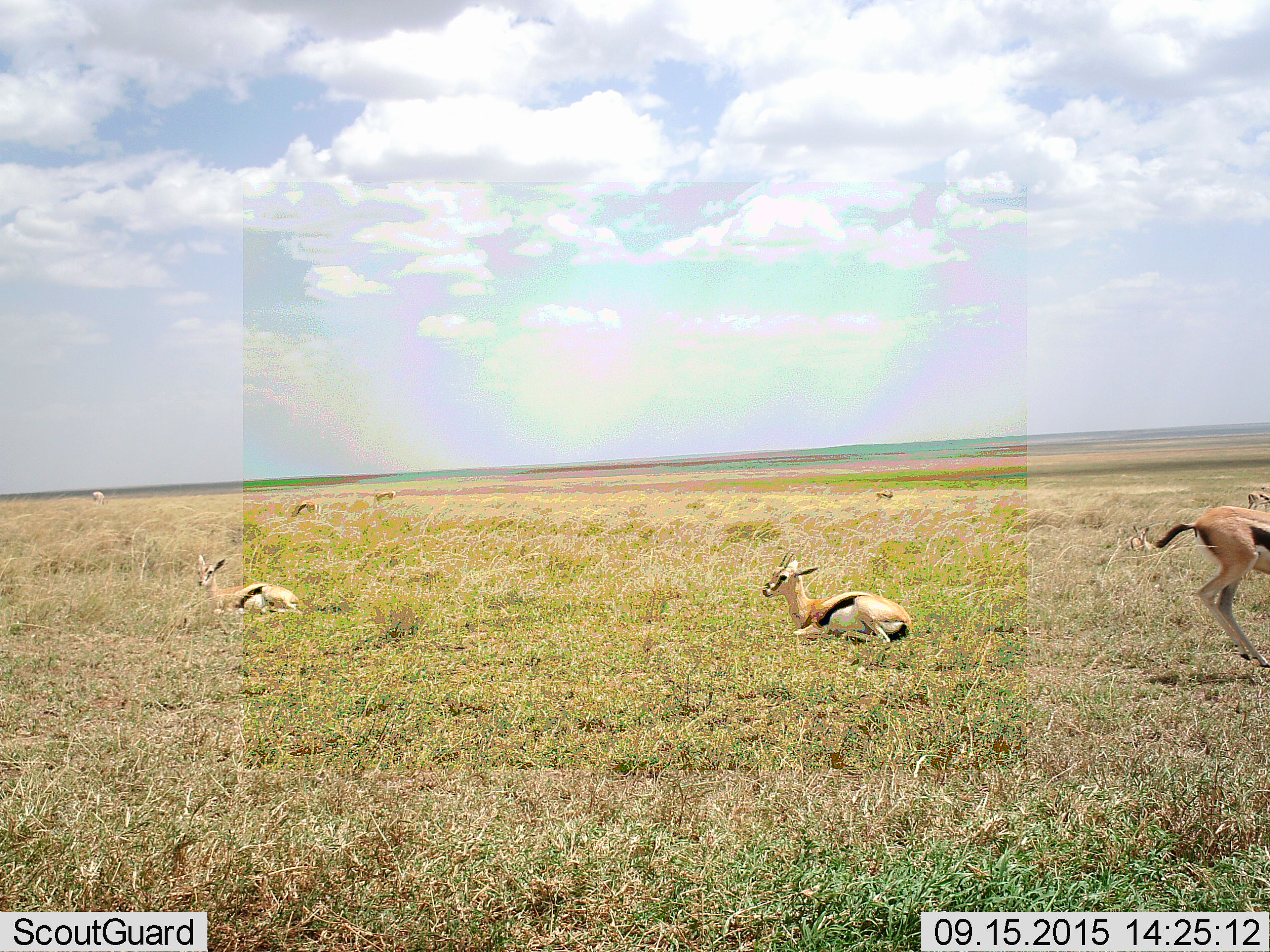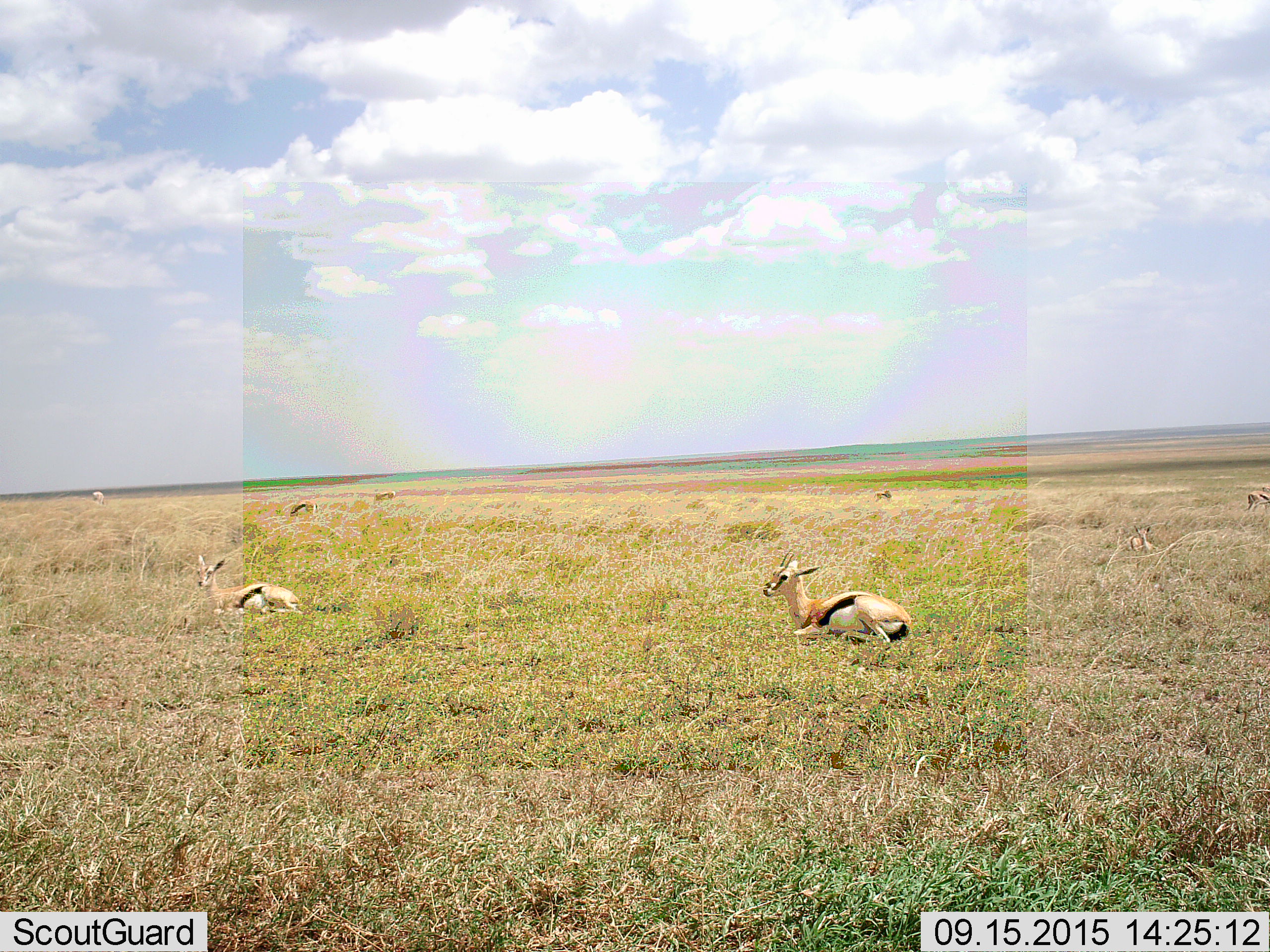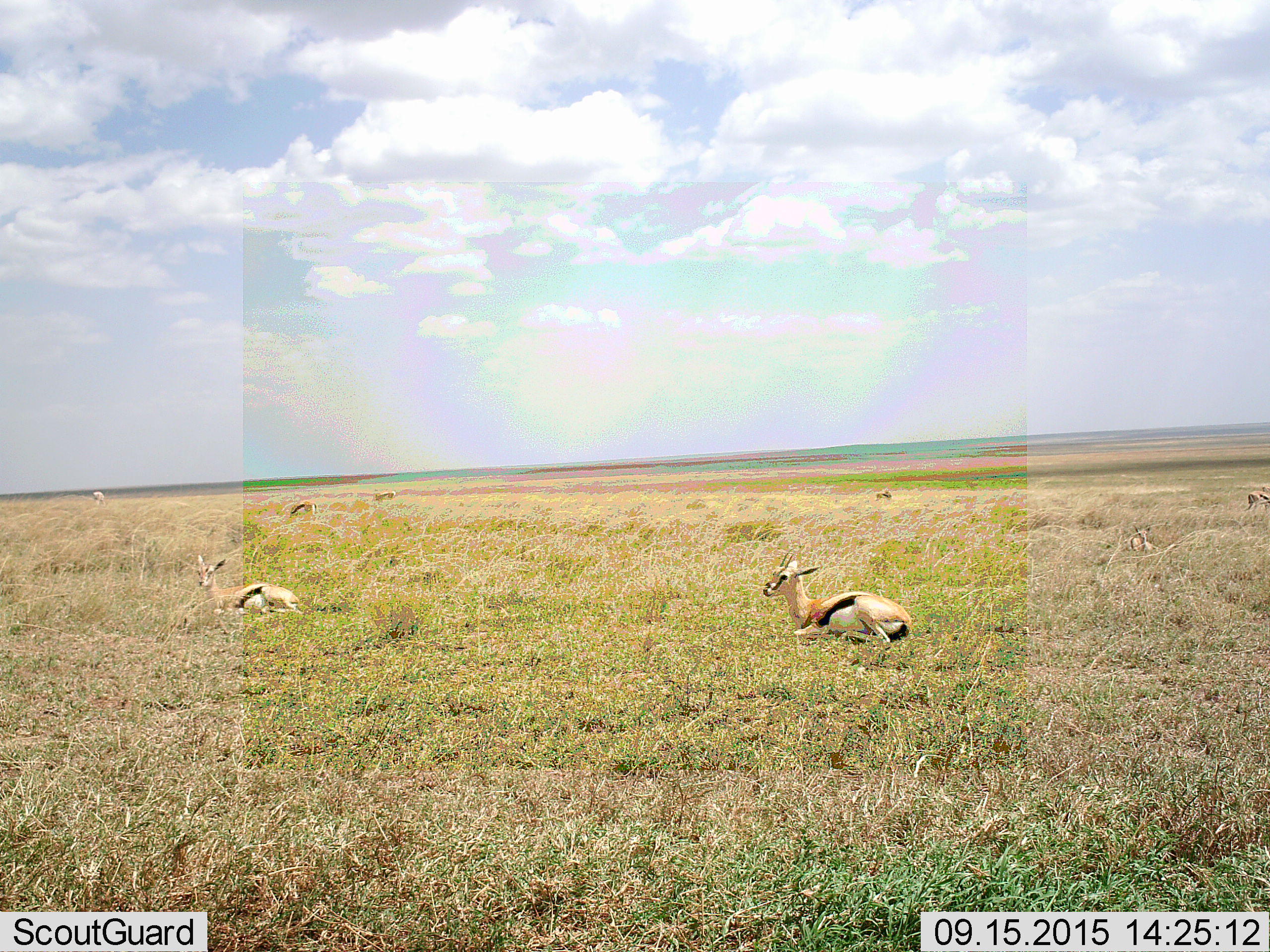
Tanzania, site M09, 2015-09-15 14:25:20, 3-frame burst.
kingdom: Animalia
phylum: Chordata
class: Mammalia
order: Artiodactyla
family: Bovidae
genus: Eudorcas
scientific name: Eudorcas thomsonii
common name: thomson's gazelle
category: gazellethomsons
Gazellethomsons (thomson's gazelle) (Eudorcas thomsonii), count 7. Behavior (volunteer vote fractions): standing 56%, resting 100%, moving 78%, interacting 11%. Young present (vote fraction): 0%. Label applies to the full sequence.